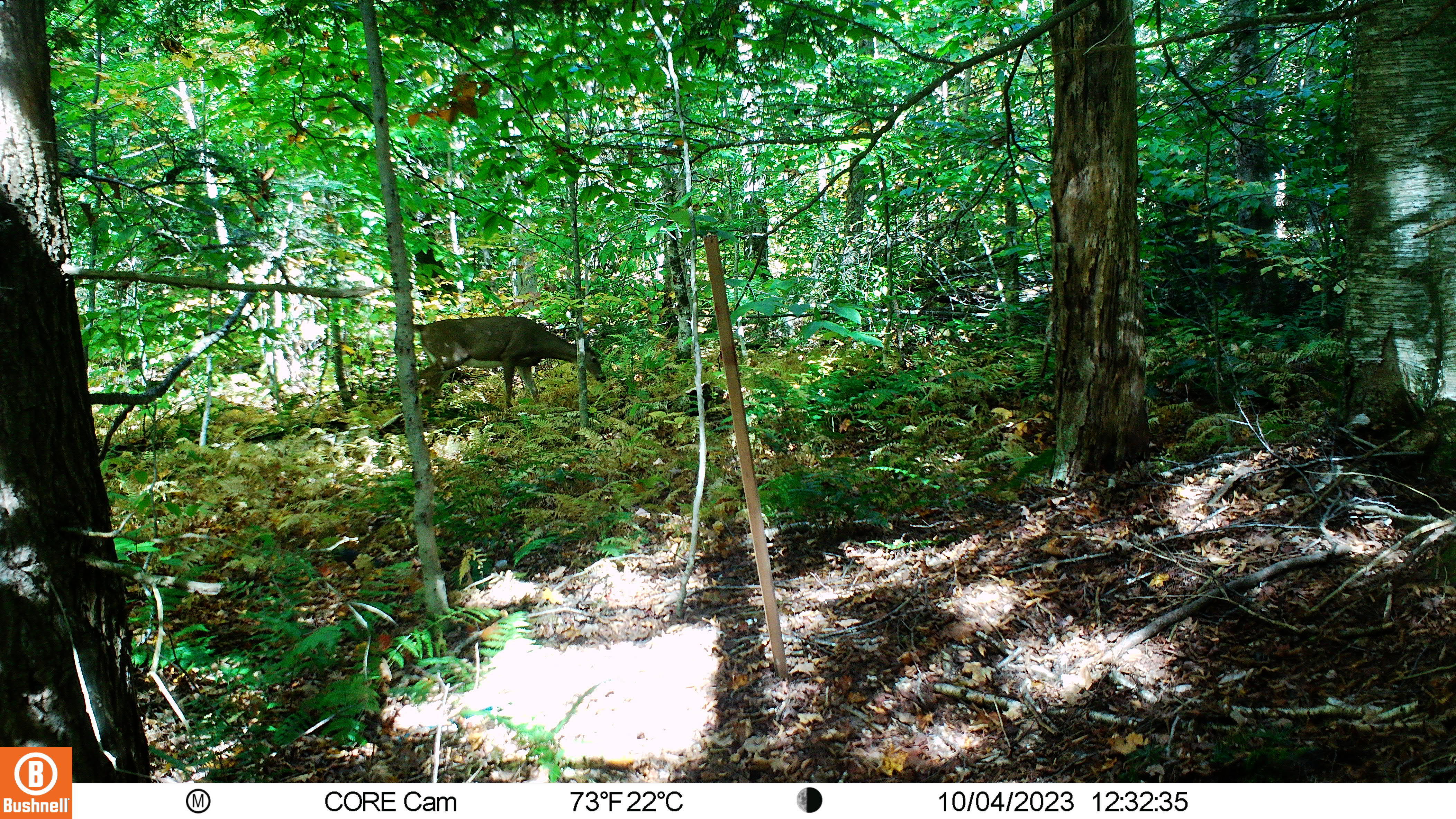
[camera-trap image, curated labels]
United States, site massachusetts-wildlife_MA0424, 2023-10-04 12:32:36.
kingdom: Animalia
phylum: Chordata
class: Mammalia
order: Artiodactyla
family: Cervidae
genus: Odocoileus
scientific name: Odocoileus virginianus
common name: white-tailed deer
White-tailed deer (Odocoileus virginianus).